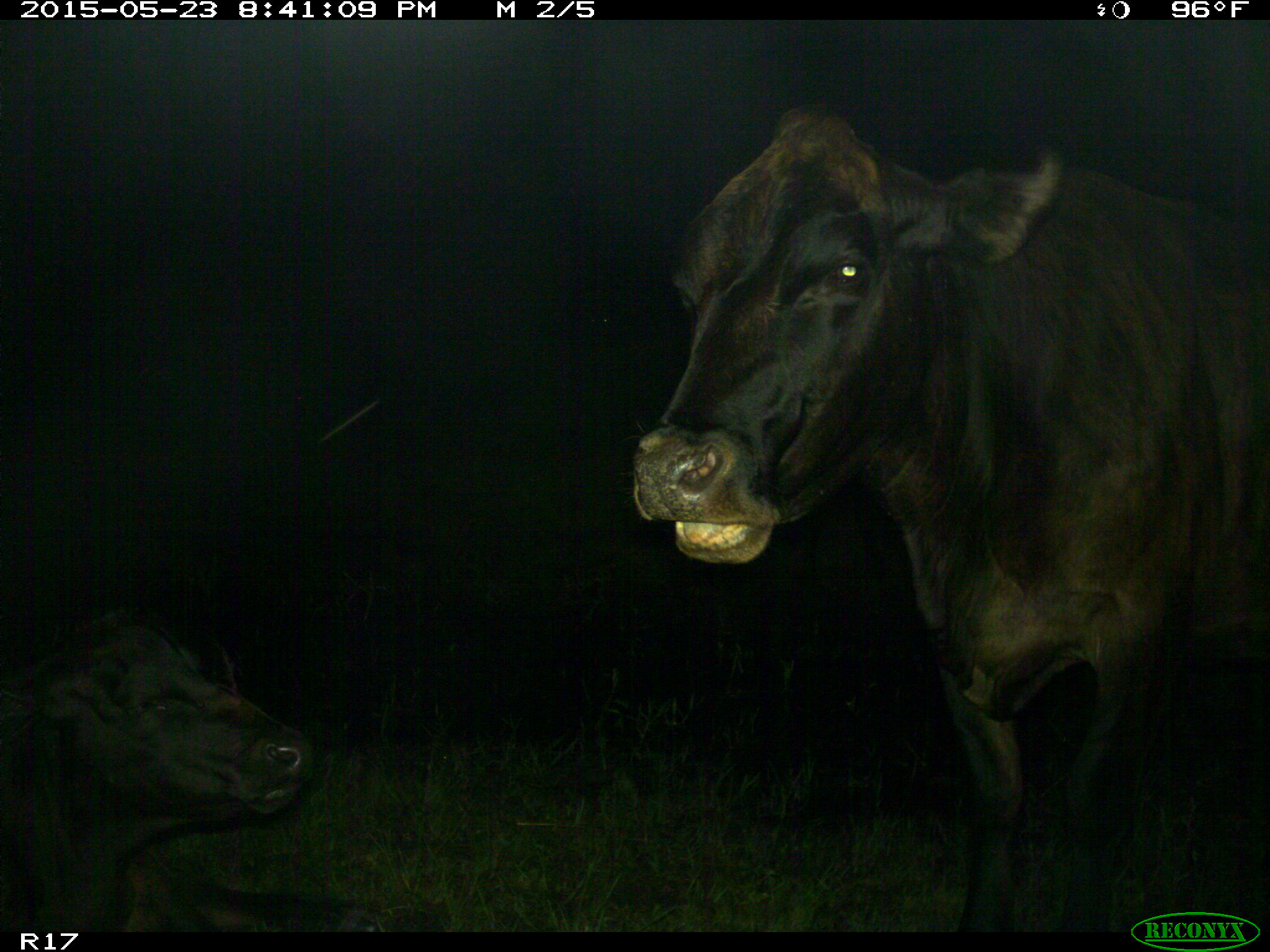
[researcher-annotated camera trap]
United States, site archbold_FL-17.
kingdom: Animalia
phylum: Chordata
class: Mammalia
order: Artiodactyla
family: Bovidae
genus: Bos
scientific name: Bos taurus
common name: domestic cow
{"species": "Bos taurus (domestic cow)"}